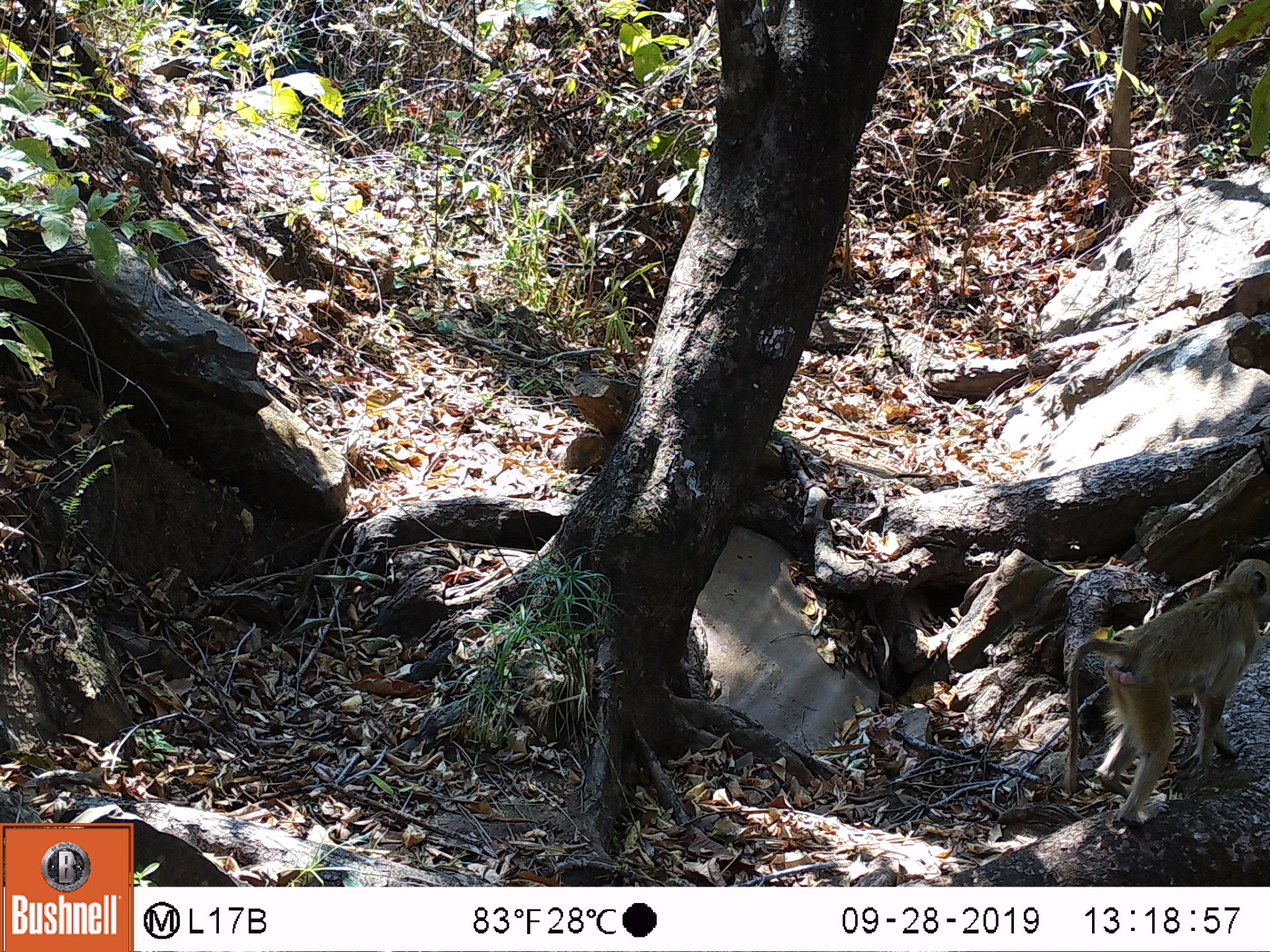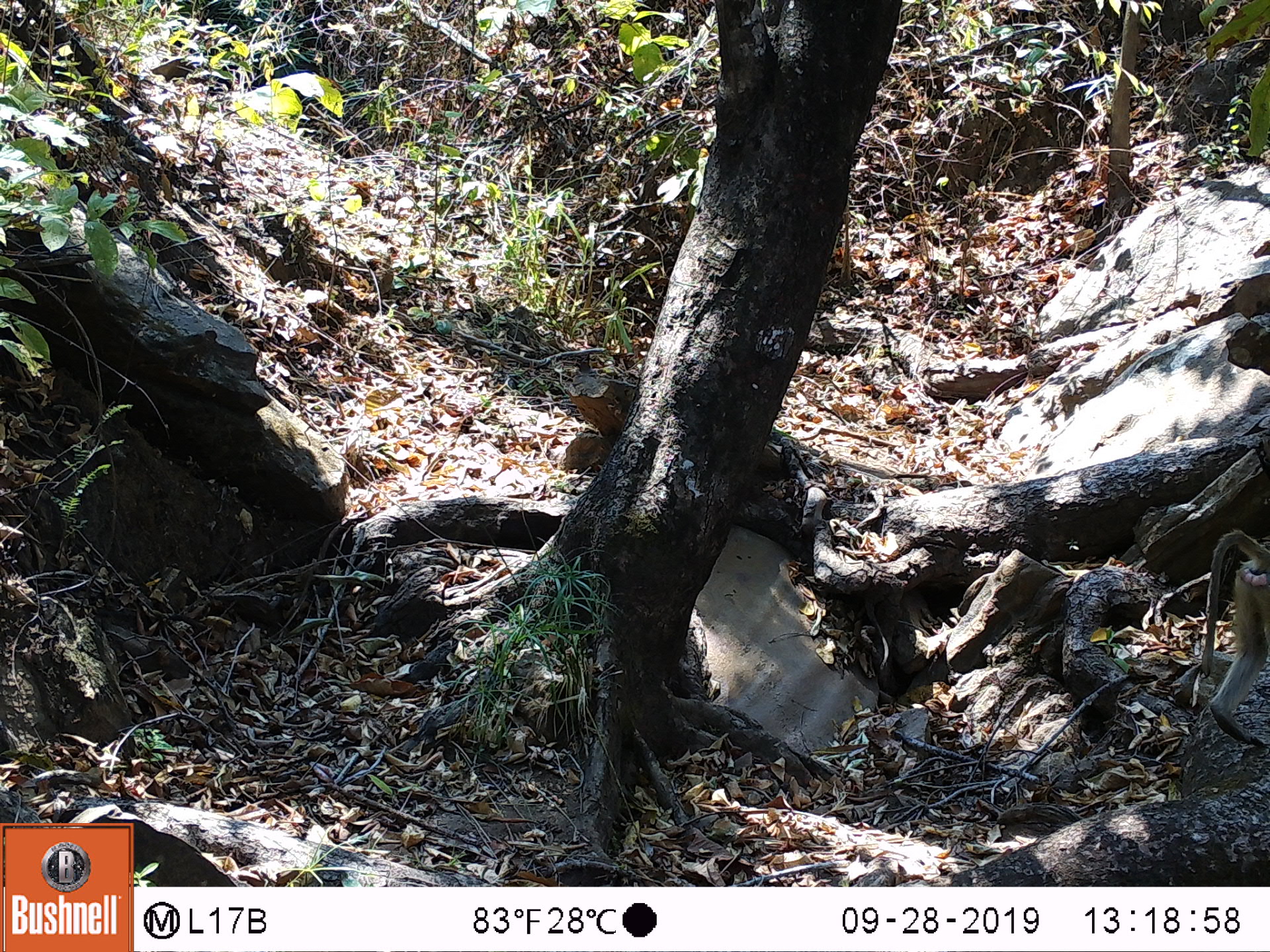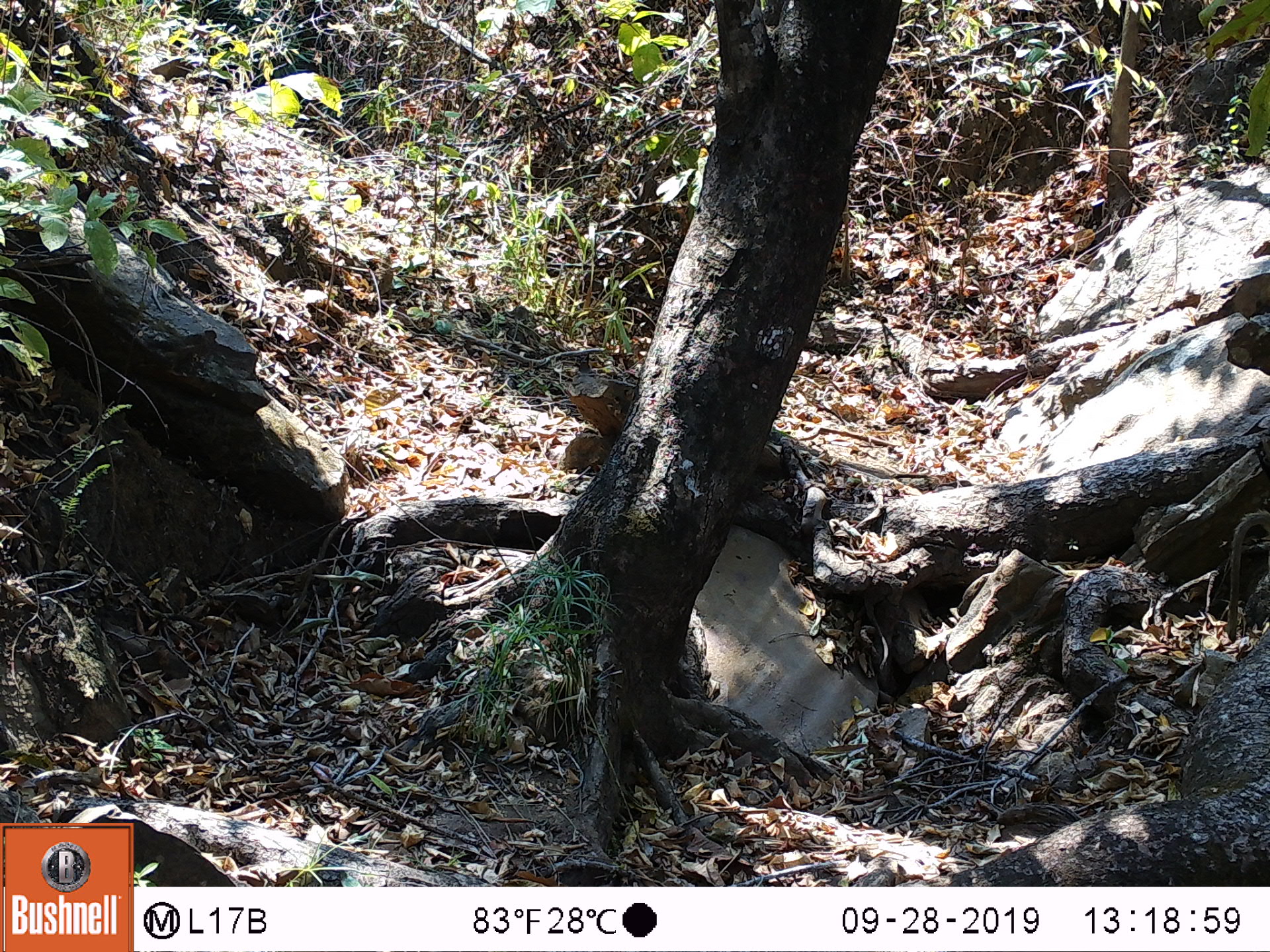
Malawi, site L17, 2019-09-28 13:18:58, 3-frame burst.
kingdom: Animalia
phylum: Chordata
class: Mammalia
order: Primates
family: Cercopithecidae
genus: Papio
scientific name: Papio cynocephalus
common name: yellow baboon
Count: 1.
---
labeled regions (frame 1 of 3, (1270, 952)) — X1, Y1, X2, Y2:
yellow baboon: 1064, 564, 1262, 833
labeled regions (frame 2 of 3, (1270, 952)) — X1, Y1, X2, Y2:
yellow baboon: 1182, 523, 1262, 739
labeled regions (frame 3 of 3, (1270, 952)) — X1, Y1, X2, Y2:
yellow baboon: 1223, 509, 1262, 645